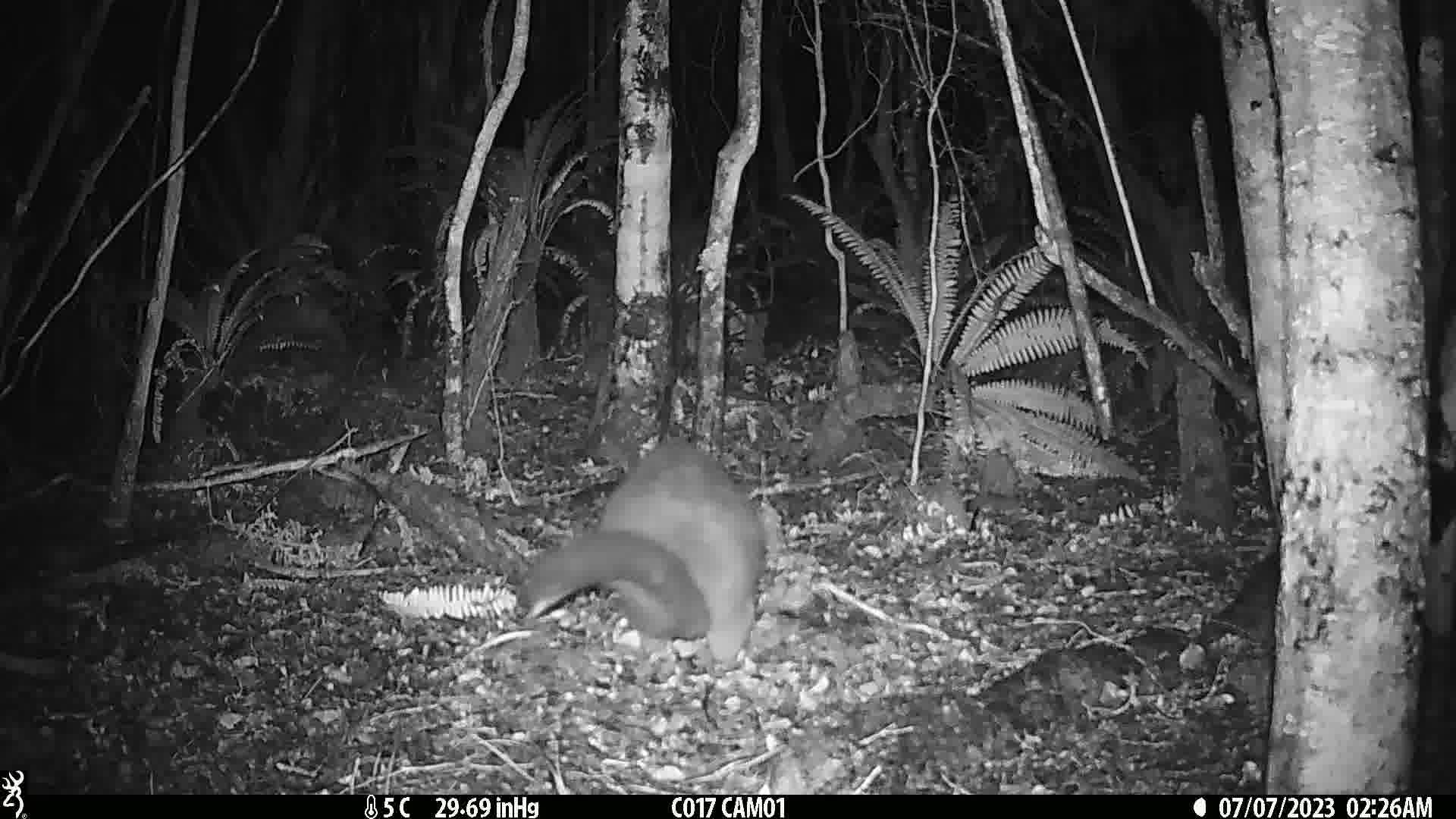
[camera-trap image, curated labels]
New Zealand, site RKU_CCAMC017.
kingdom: Animalia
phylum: Chordata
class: Mammalia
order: Diprotodontia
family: Phalangeridae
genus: Trichosurus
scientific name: Trichosurus vulpecula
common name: common brushtail possum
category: possum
Possum (common brushtail possum) (Trichosurus vulpecula).